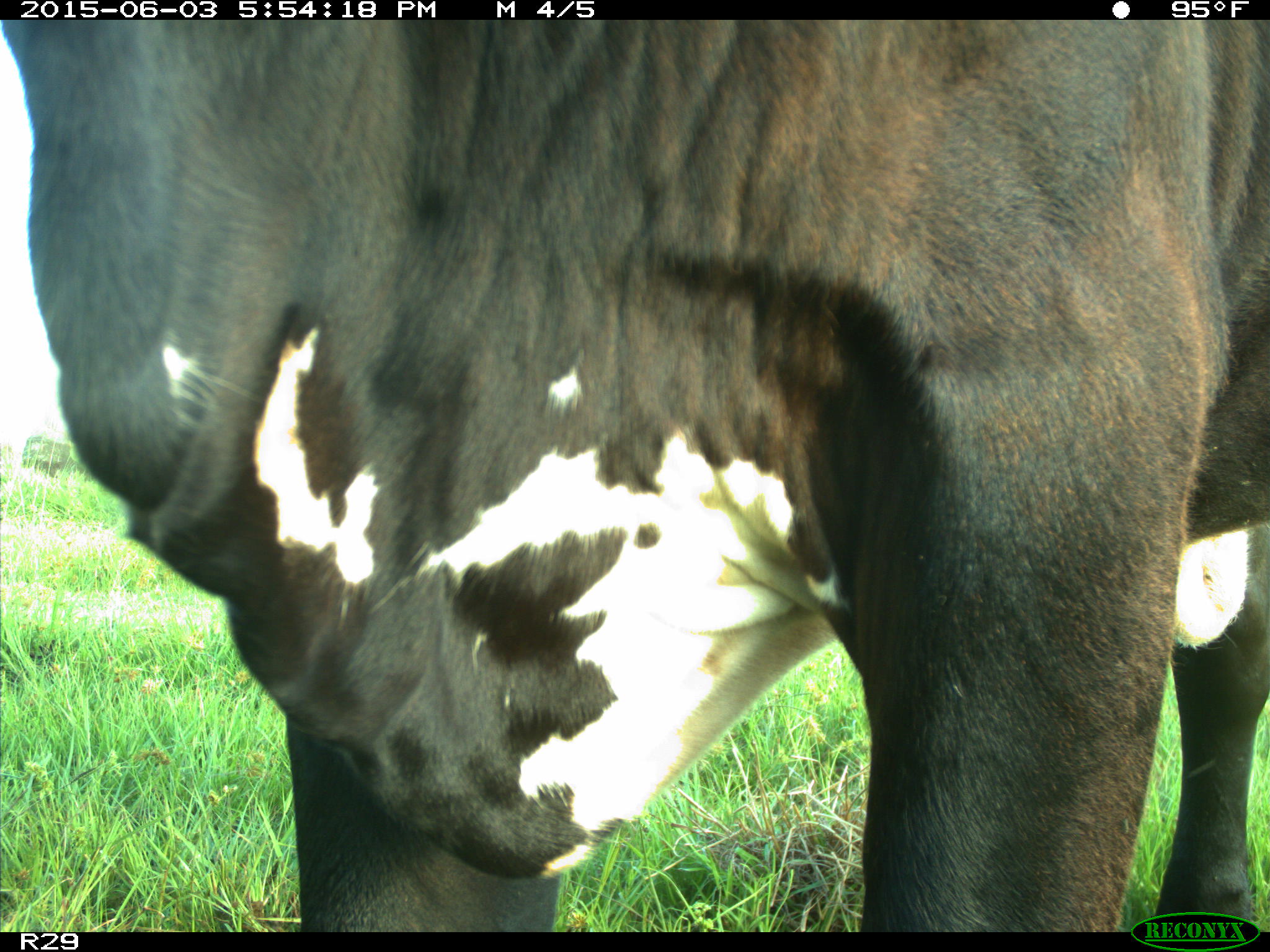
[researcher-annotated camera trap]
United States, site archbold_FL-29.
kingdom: Animalia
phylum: Chordata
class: Mammalia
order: Artiodactyla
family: Bovidae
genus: Bos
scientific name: Bos taurus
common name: domestic cow